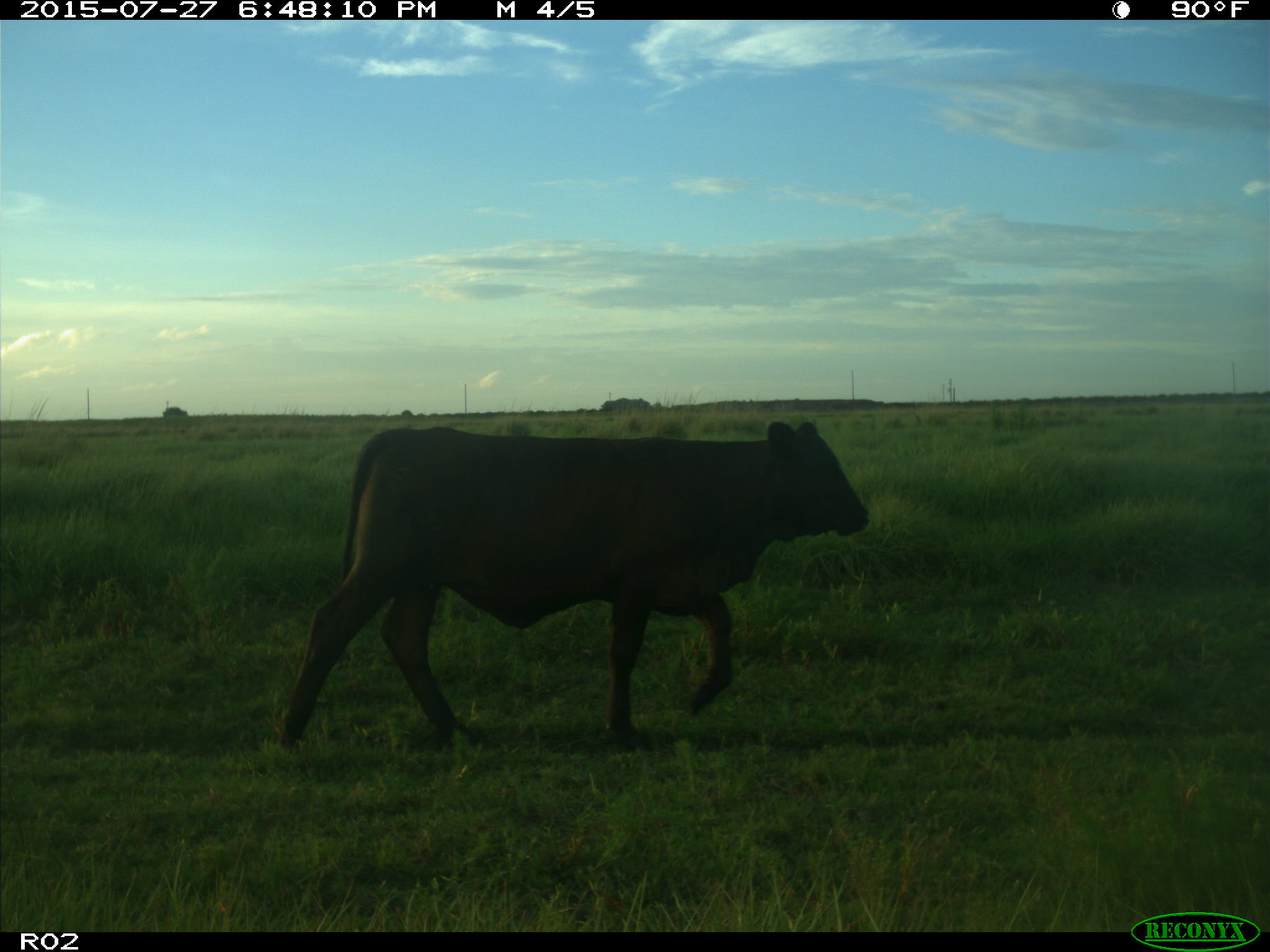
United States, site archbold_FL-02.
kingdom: Animalia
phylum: Chordata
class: Mammalia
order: Artiodactyla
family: Bovidae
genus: Bos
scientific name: Bos taurus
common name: domestic cow